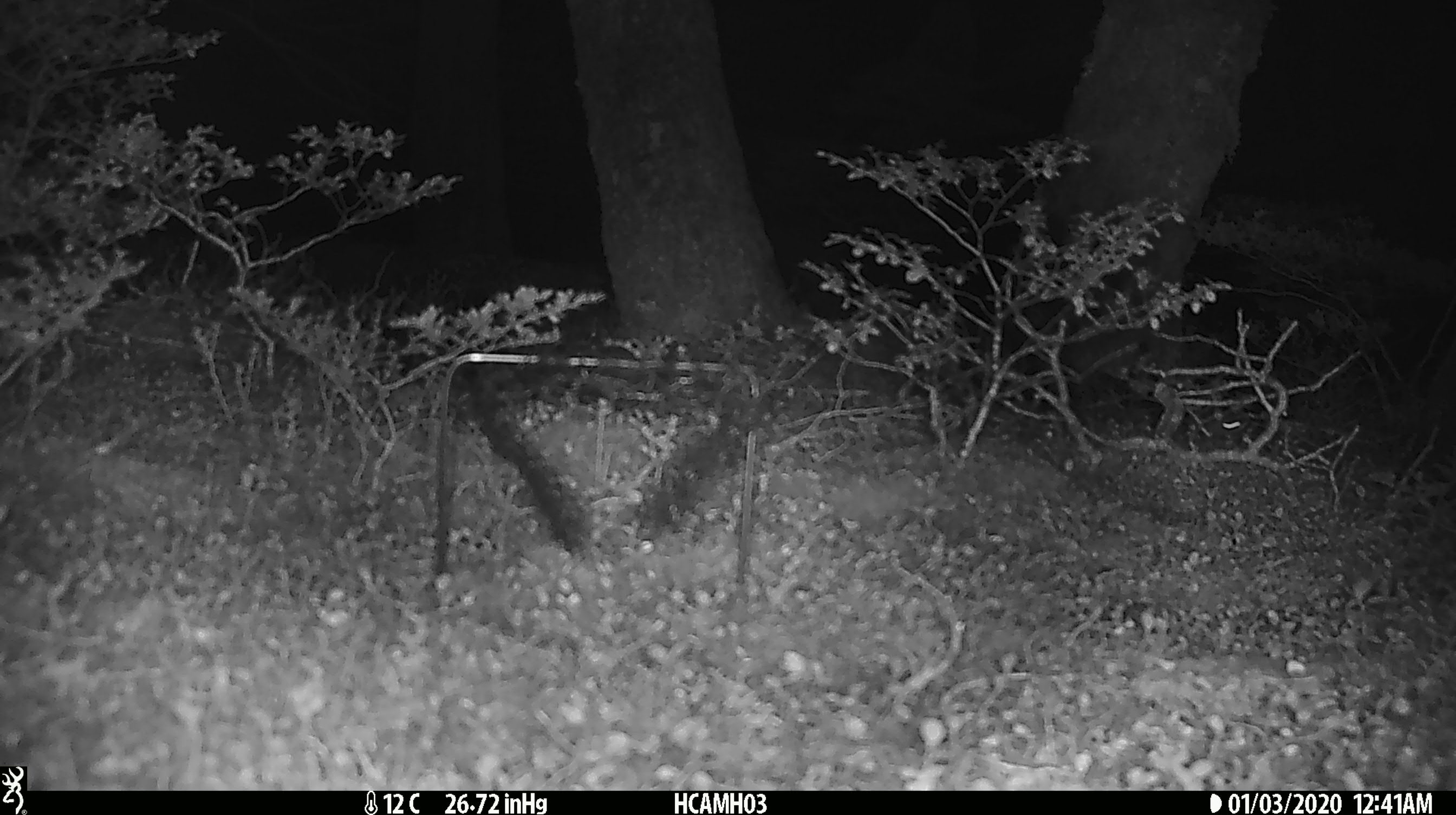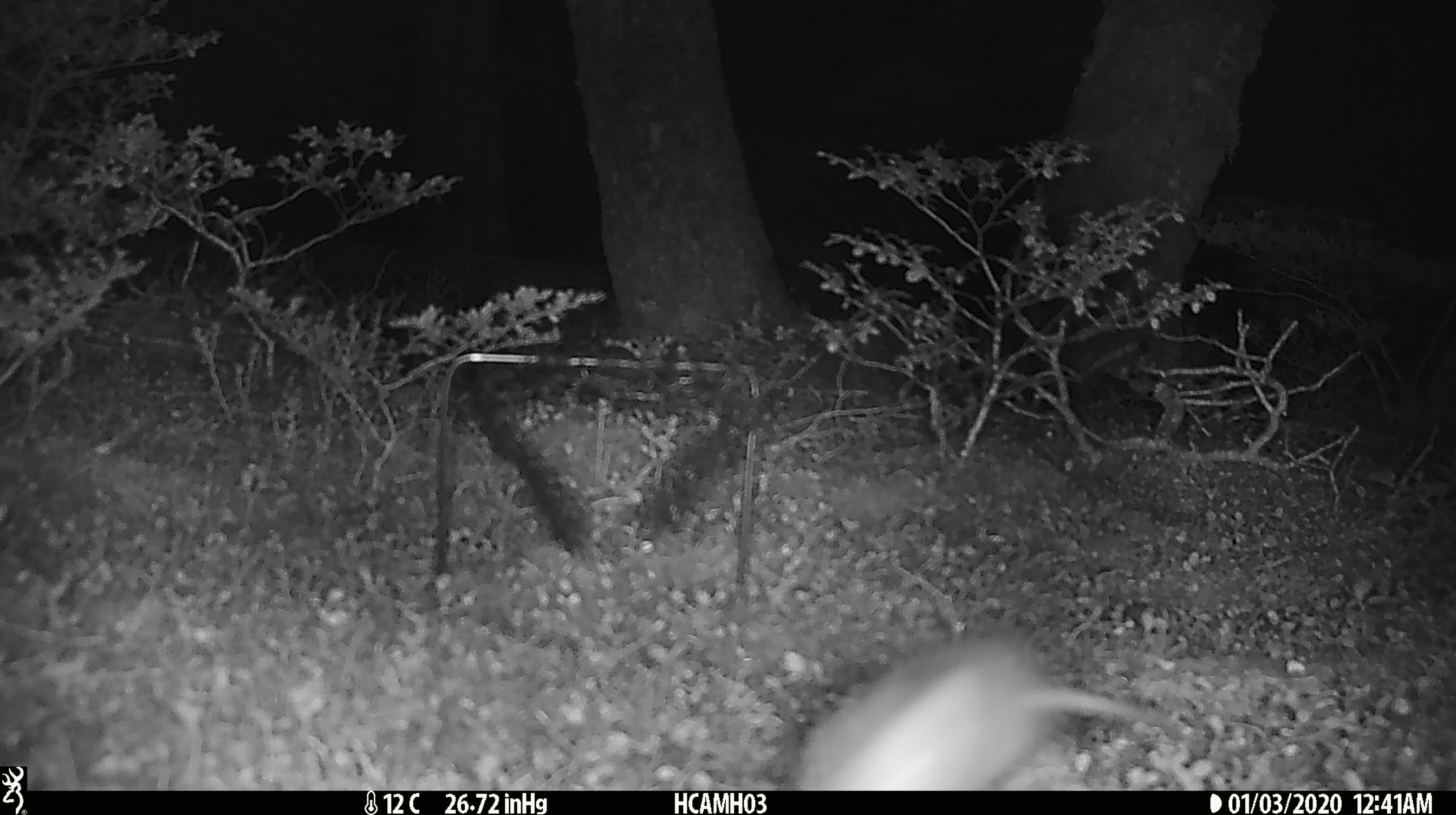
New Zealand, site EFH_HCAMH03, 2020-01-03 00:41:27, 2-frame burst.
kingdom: Animalia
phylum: Chordata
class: Mammalia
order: Rodentia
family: Muridae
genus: Mus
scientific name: Mus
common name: mouse